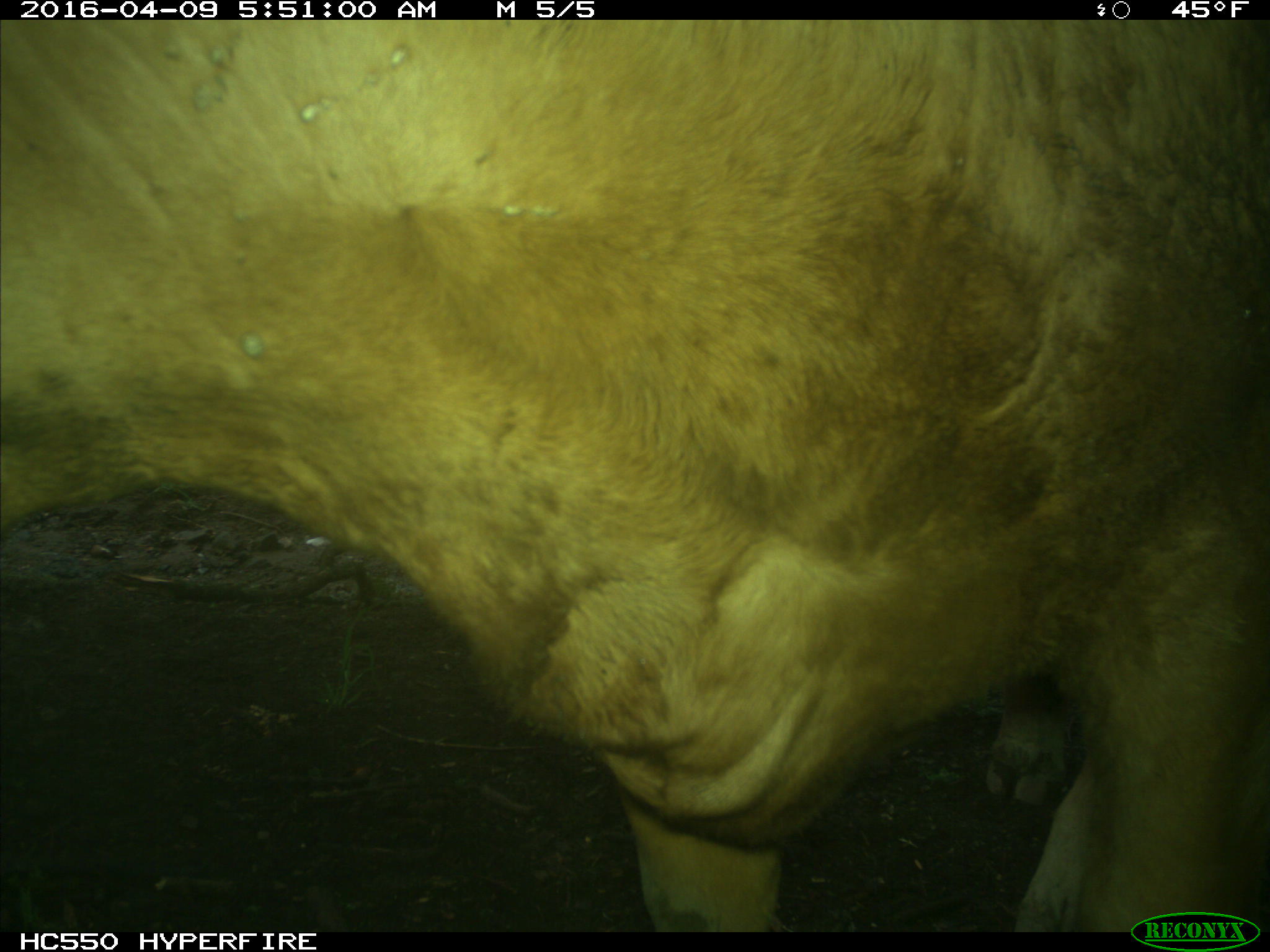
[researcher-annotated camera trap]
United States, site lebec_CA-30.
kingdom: Animalia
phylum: Chordata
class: Mammalia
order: Artiodactyla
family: Bovidae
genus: Bos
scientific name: Bos taurus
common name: domestic cow